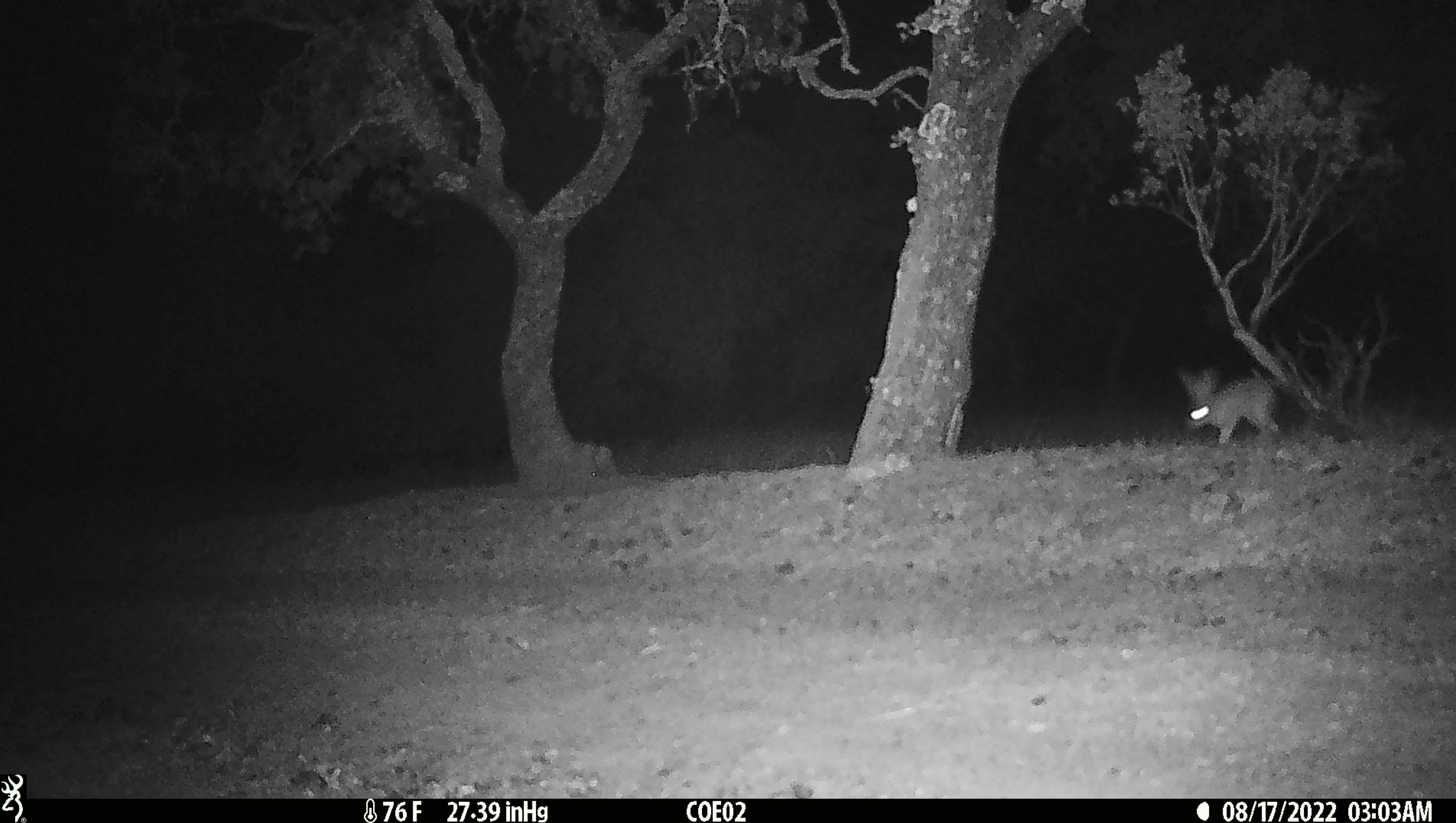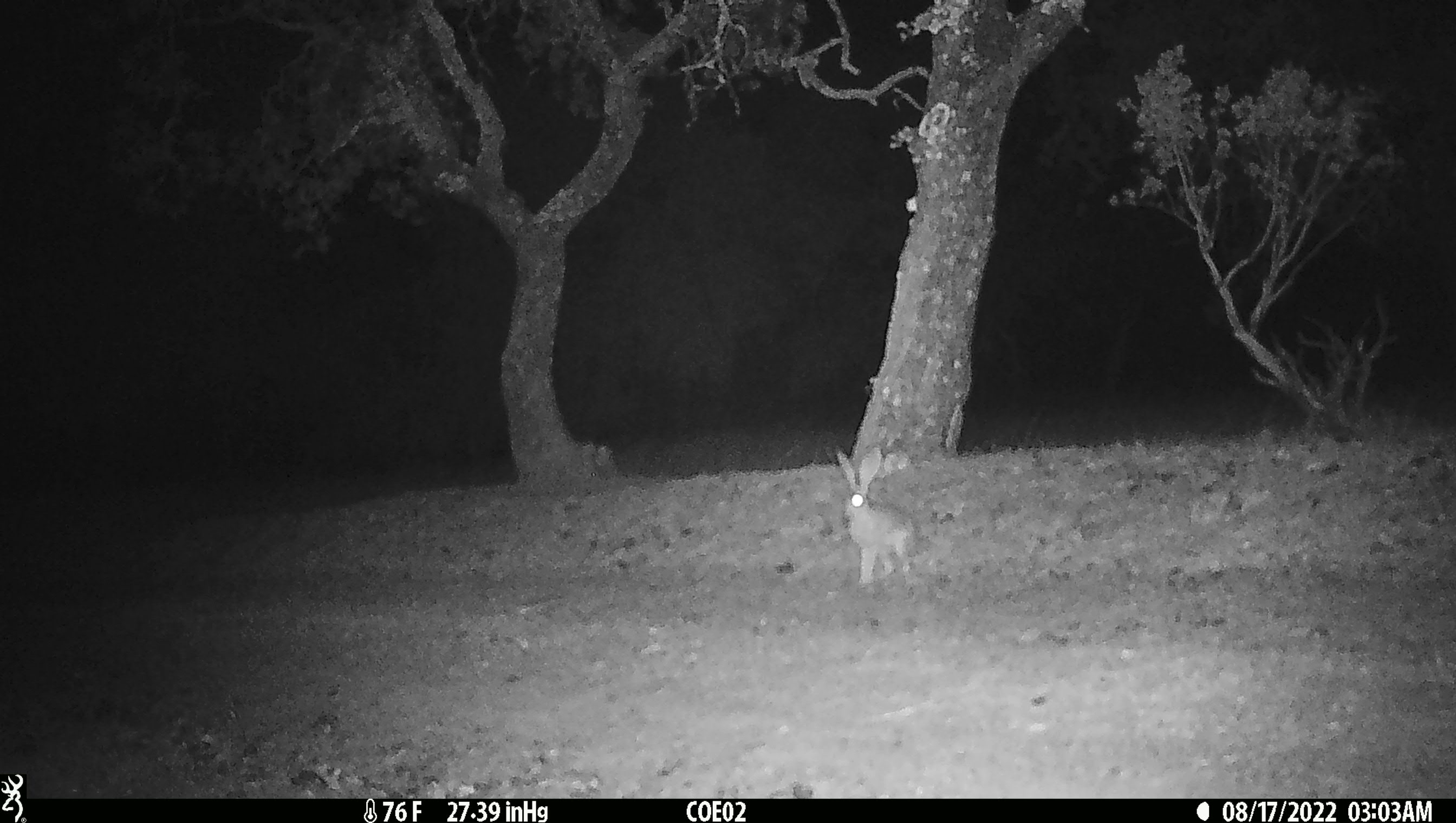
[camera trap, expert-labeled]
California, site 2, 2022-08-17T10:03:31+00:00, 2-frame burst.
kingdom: Animalia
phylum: Chordata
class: Mammalia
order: Lagomorpha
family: Leporidae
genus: Lepus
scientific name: Lepus californicus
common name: black-tailed jackrabbit